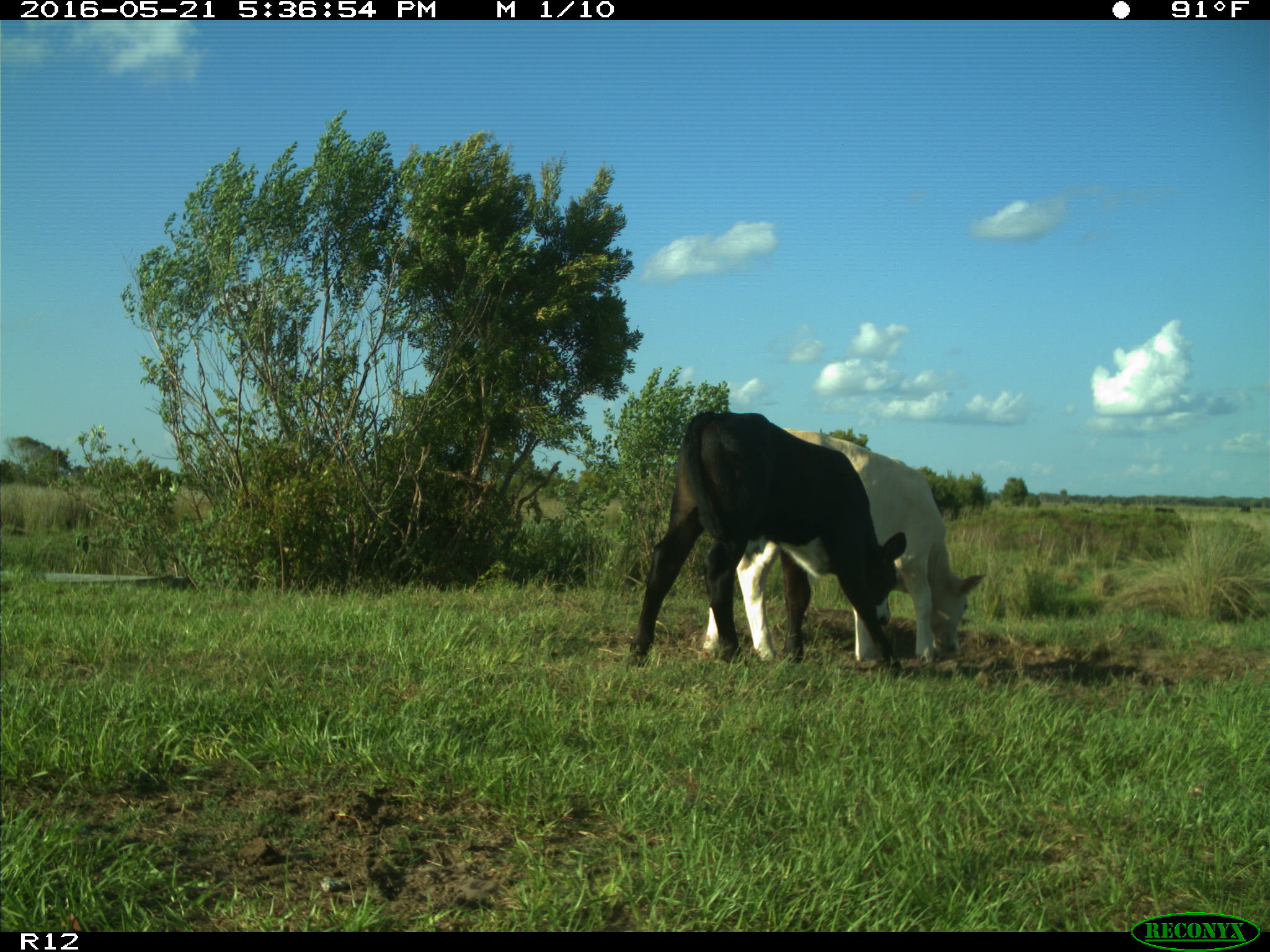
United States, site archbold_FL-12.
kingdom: Animalia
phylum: Chordata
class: Mammalia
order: Artiodactyla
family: Bovidae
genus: Bos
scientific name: Bos taurus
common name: domestic cow